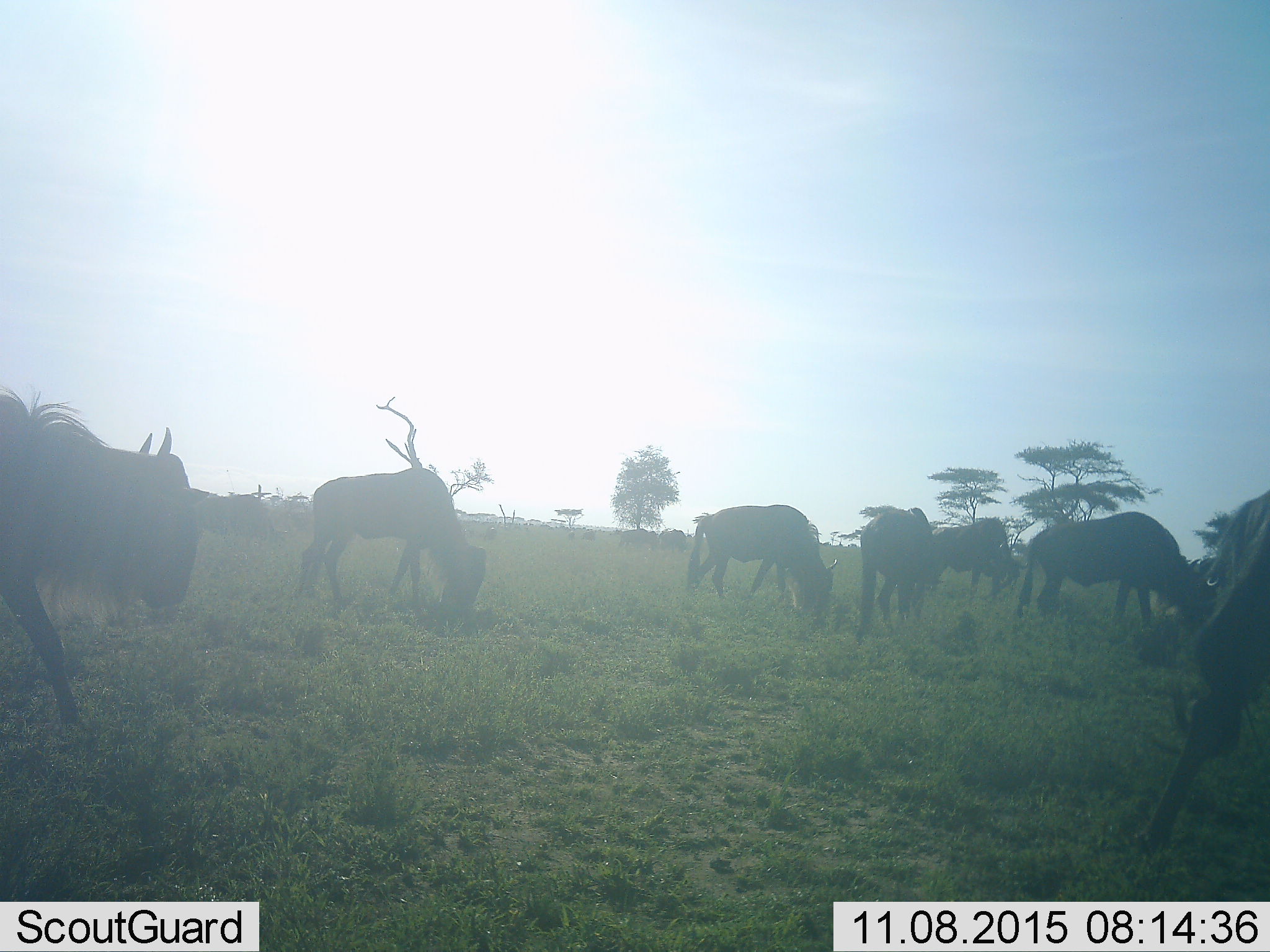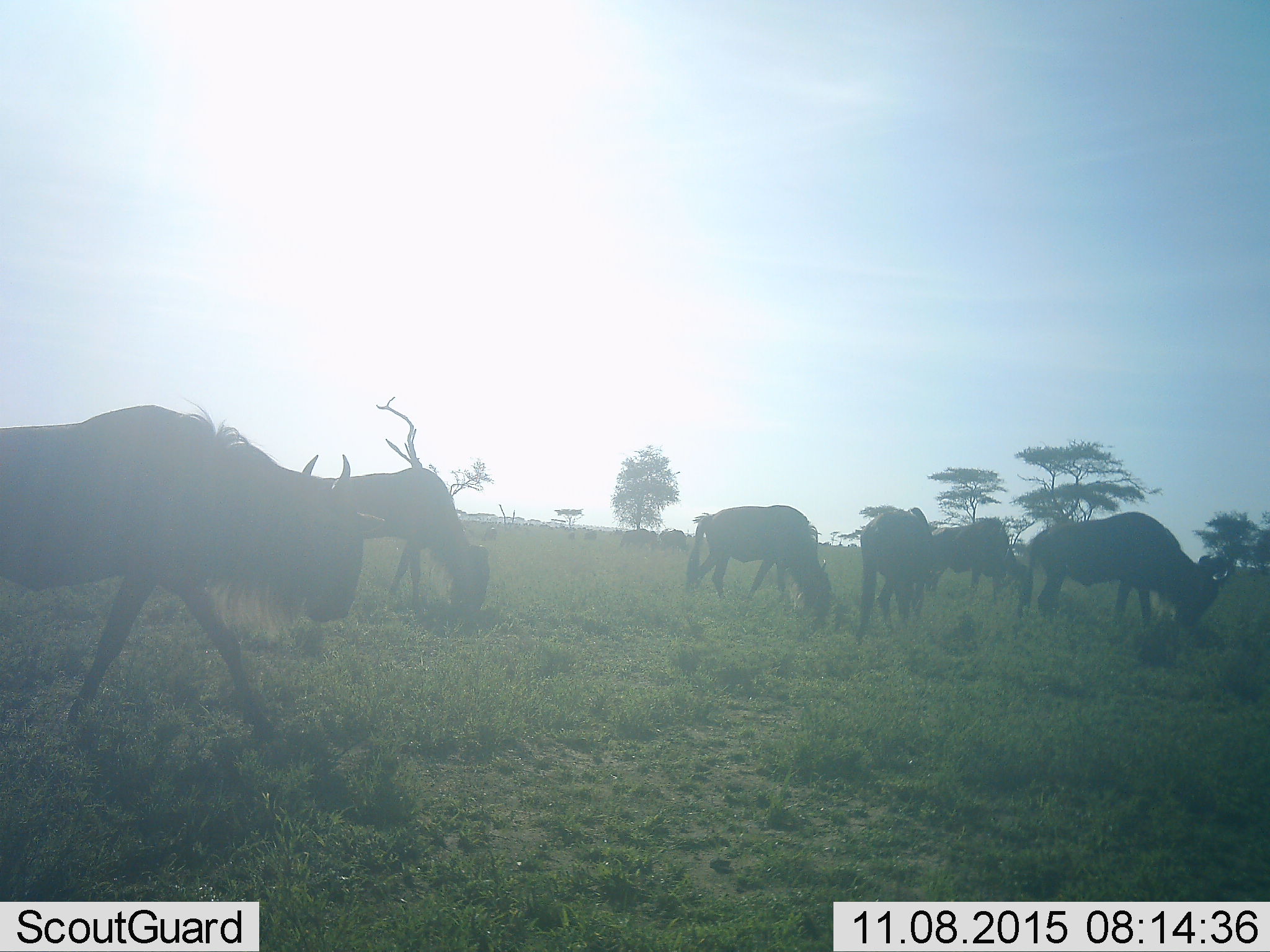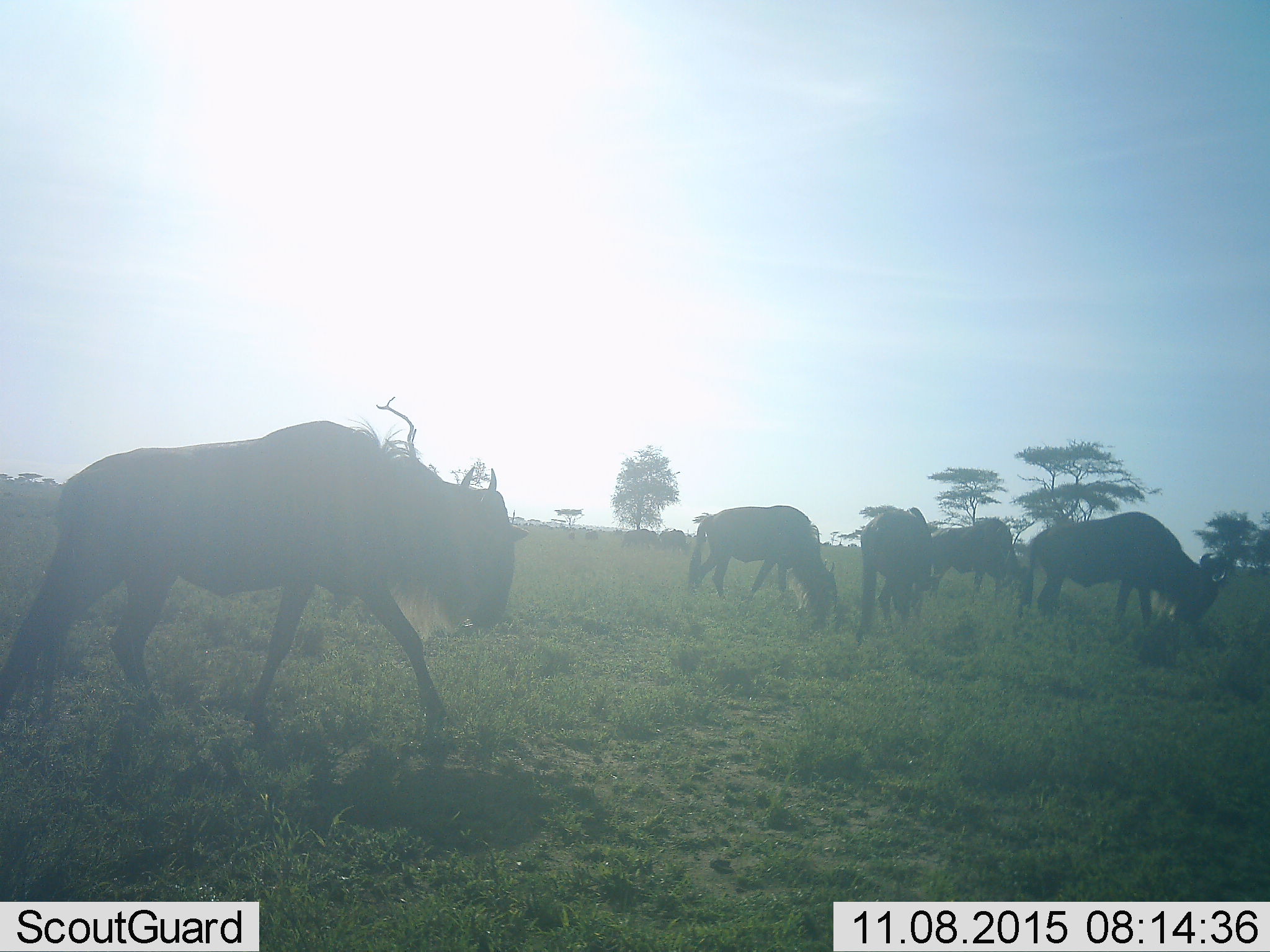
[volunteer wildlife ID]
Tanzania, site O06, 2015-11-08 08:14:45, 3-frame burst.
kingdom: Animalia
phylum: Chordata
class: Mammalia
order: Artiodactyla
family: Bovidae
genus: Connochaetes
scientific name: Connochaetes taurinus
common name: blue wildebeest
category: wildebeest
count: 9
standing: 62%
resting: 0%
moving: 75%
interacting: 0%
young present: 0%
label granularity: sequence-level